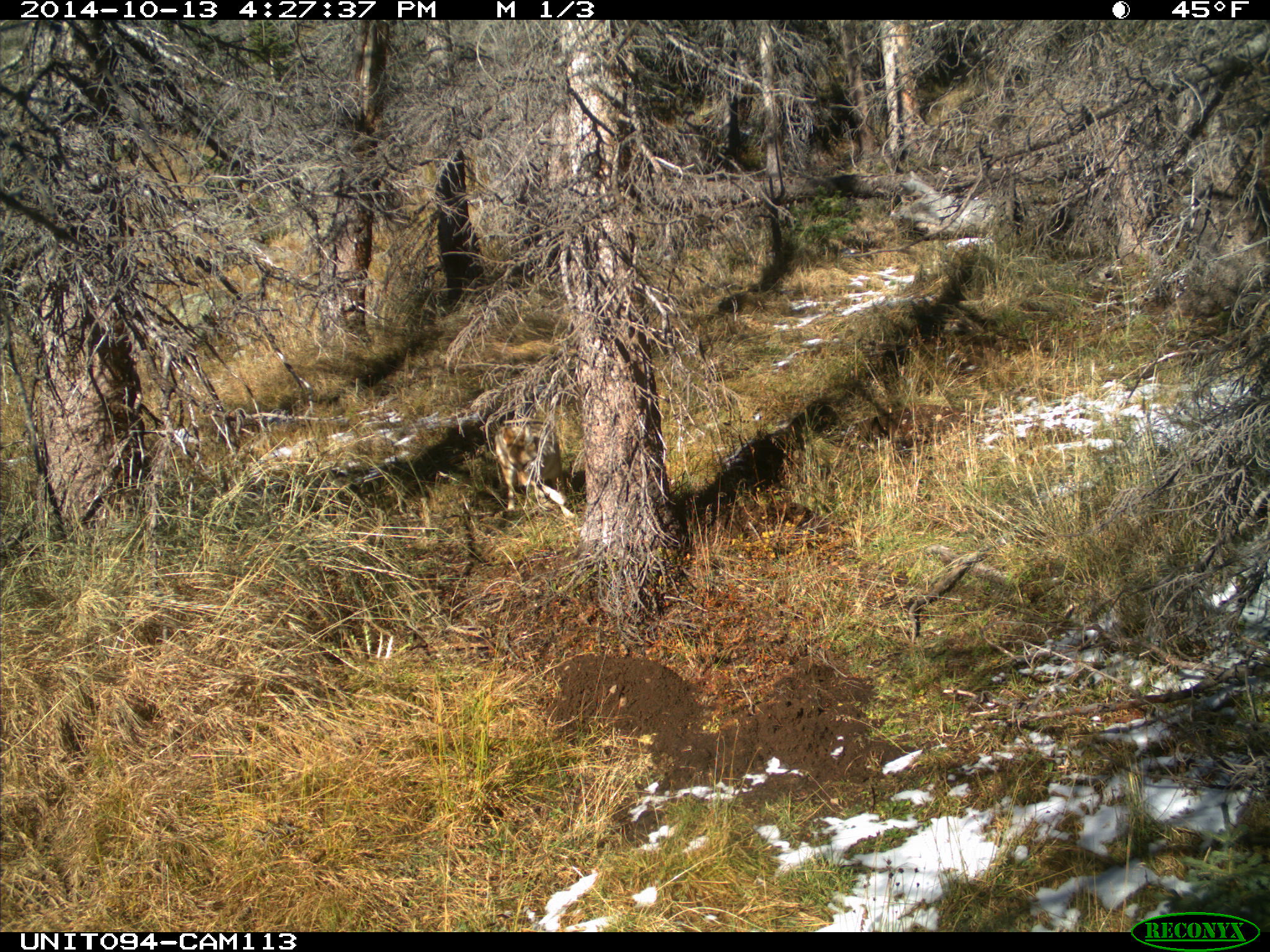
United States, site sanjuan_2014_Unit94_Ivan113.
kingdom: Animalia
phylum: Chordata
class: Mammalia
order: Carnivora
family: Canidae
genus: Canis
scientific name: Canis latrans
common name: coyote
Canis latrans (coyote).